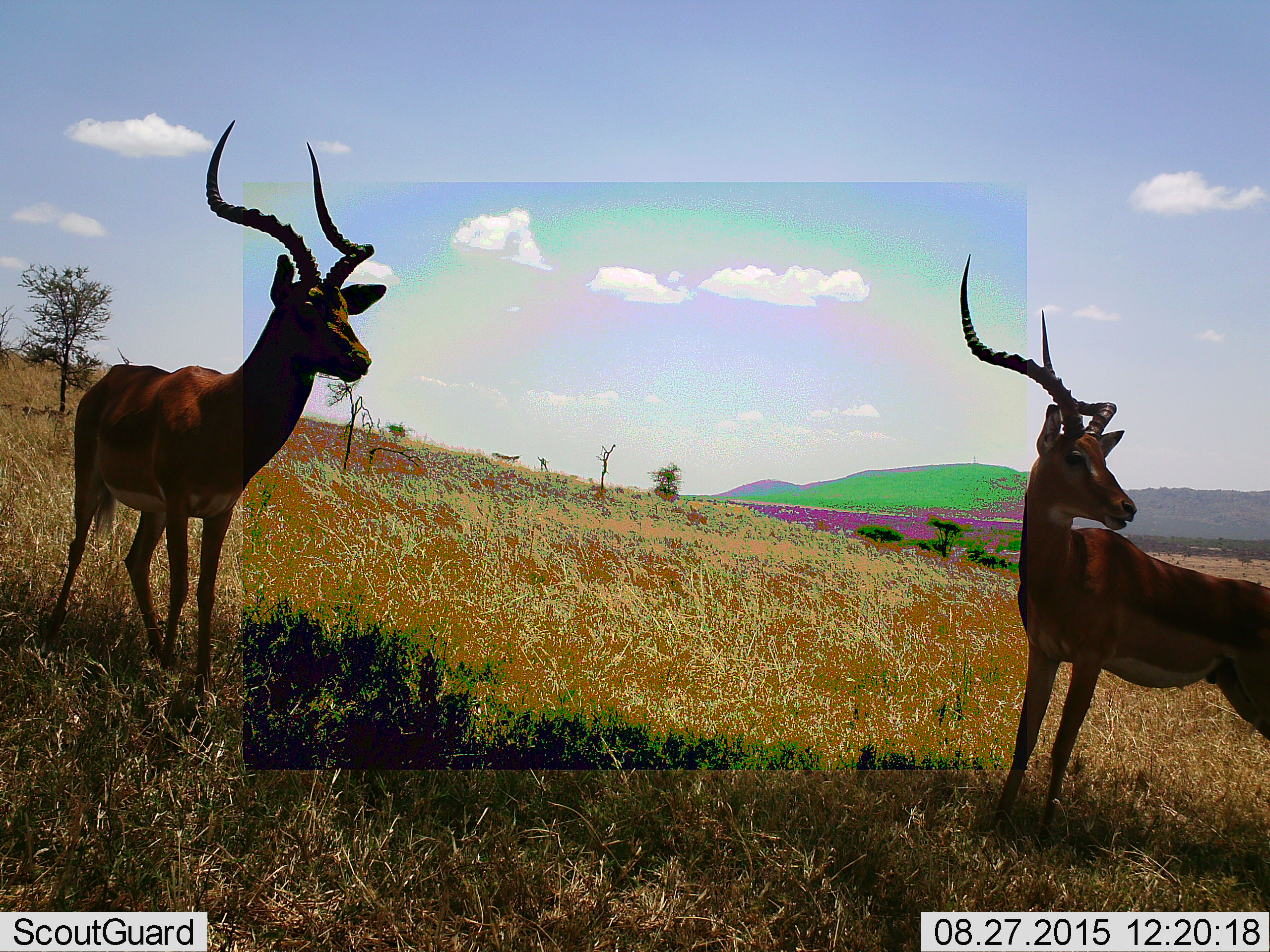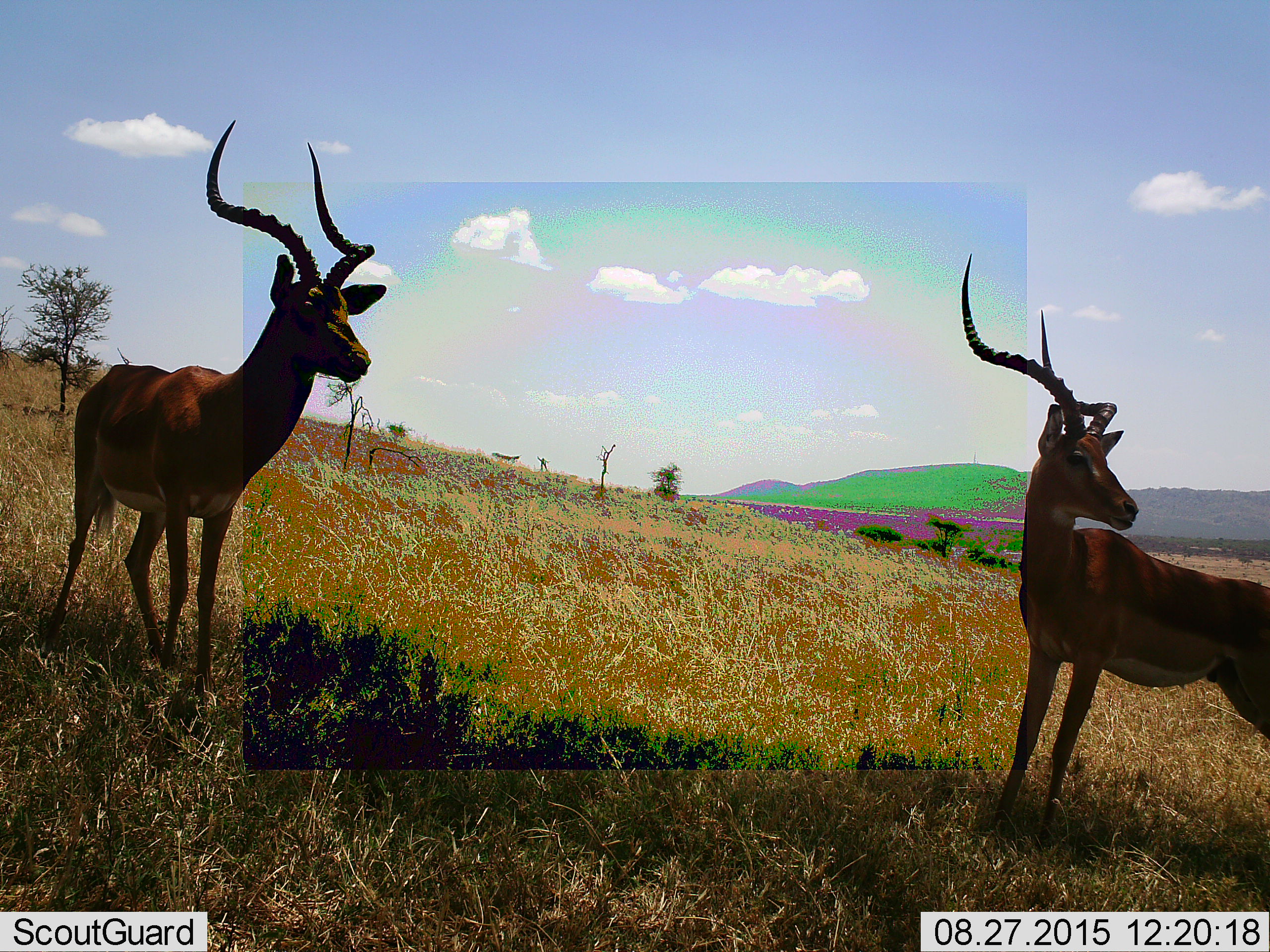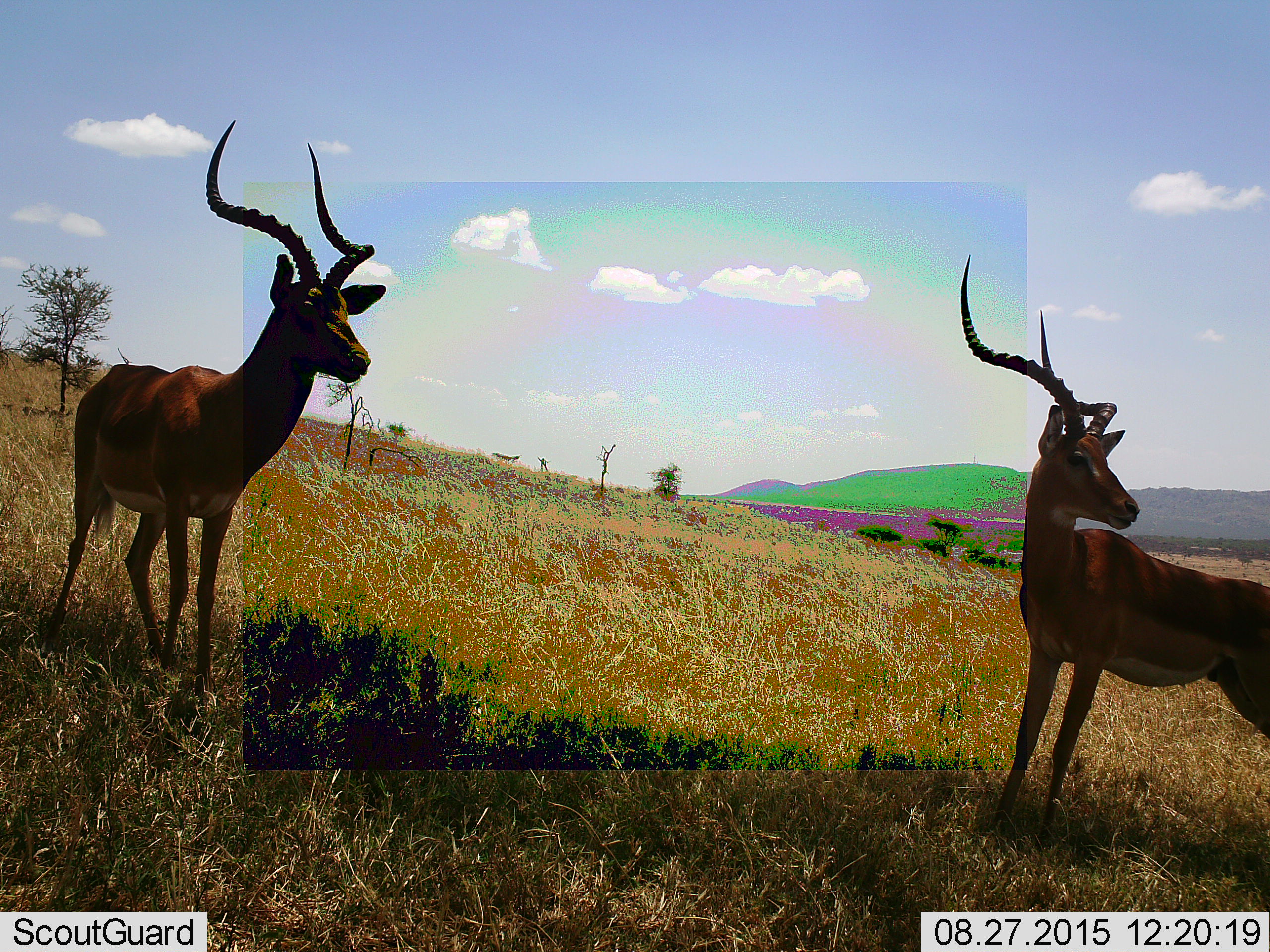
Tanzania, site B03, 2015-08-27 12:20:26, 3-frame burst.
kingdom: Animalia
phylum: Chordata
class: Mammalia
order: Artiodactyla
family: Bovidae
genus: Aepyceros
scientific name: Aepyceros melampus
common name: impala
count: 2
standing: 95%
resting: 5%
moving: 0%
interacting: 5%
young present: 0%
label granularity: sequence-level